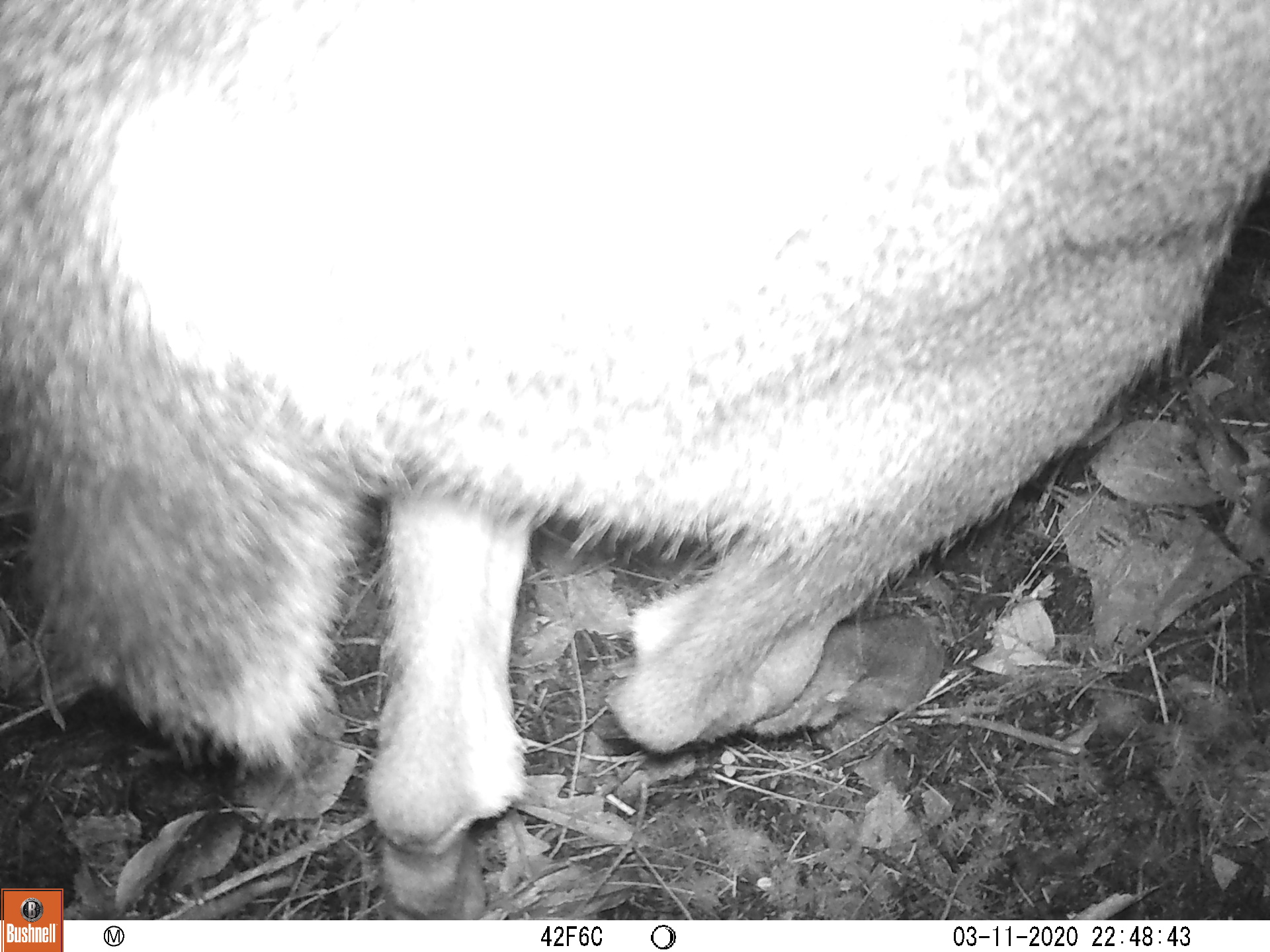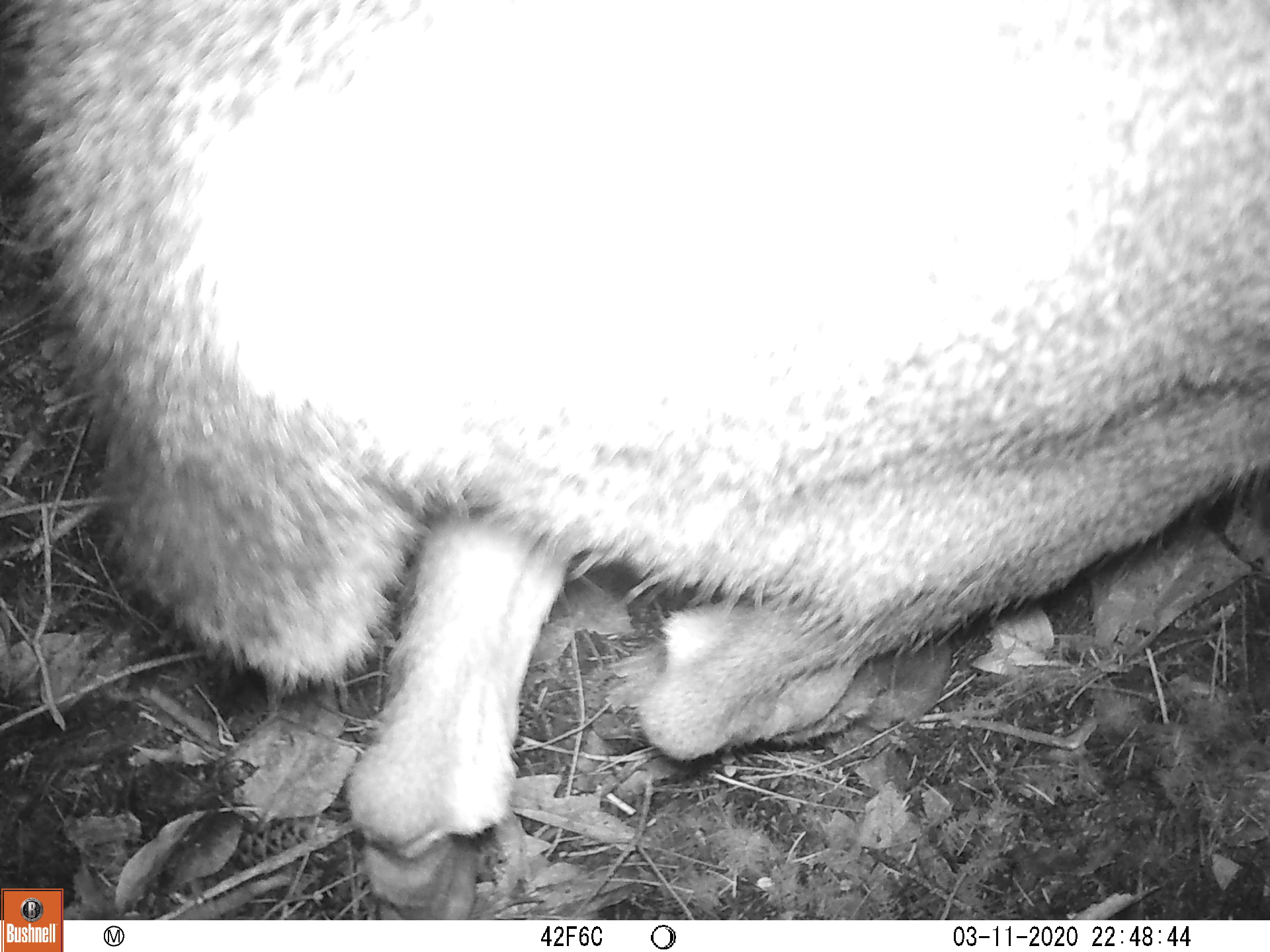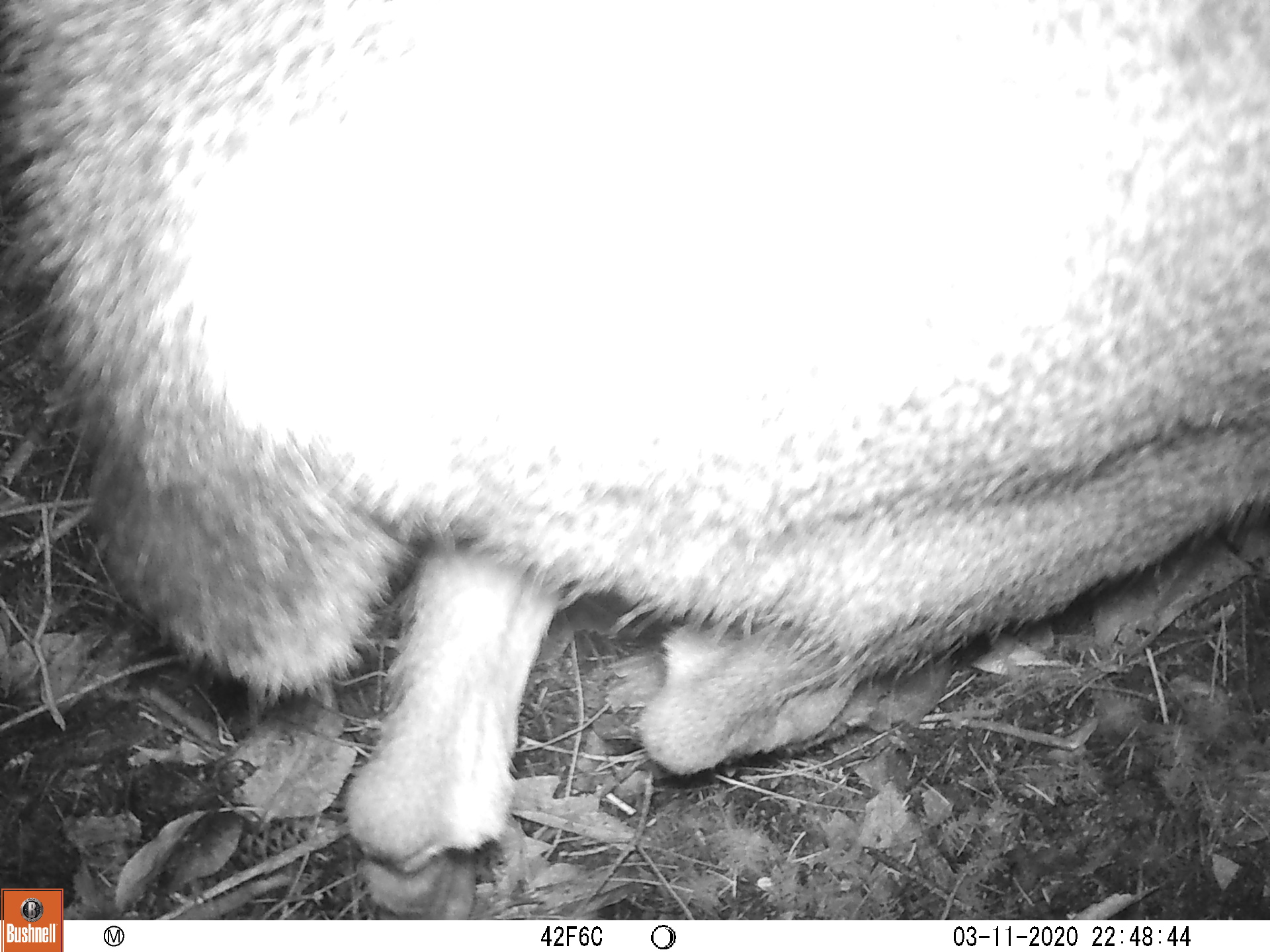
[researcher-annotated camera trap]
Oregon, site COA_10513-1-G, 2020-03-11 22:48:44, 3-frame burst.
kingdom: Animalia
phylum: Chordata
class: Mammalia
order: Artiodactyla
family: Cervidae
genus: Odocoileus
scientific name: Odocoileus hemionus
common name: black-tailed deer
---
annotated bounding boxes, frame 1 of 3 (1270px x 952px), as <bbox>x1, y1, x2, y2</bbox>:
black-tailed deer: <bbox>3, 0, 1259, 873</bbox>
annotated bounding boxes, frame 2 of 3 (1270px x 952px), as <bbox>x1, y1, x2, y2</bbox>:
black-tailed deer: <bbox>3, 0, 1259, 882</bbox>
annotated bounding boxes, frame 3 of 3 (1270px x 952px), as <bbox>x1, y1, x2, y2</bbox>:
black-tailed deer: <bbox>7, 0, 1259, 884</bbox>